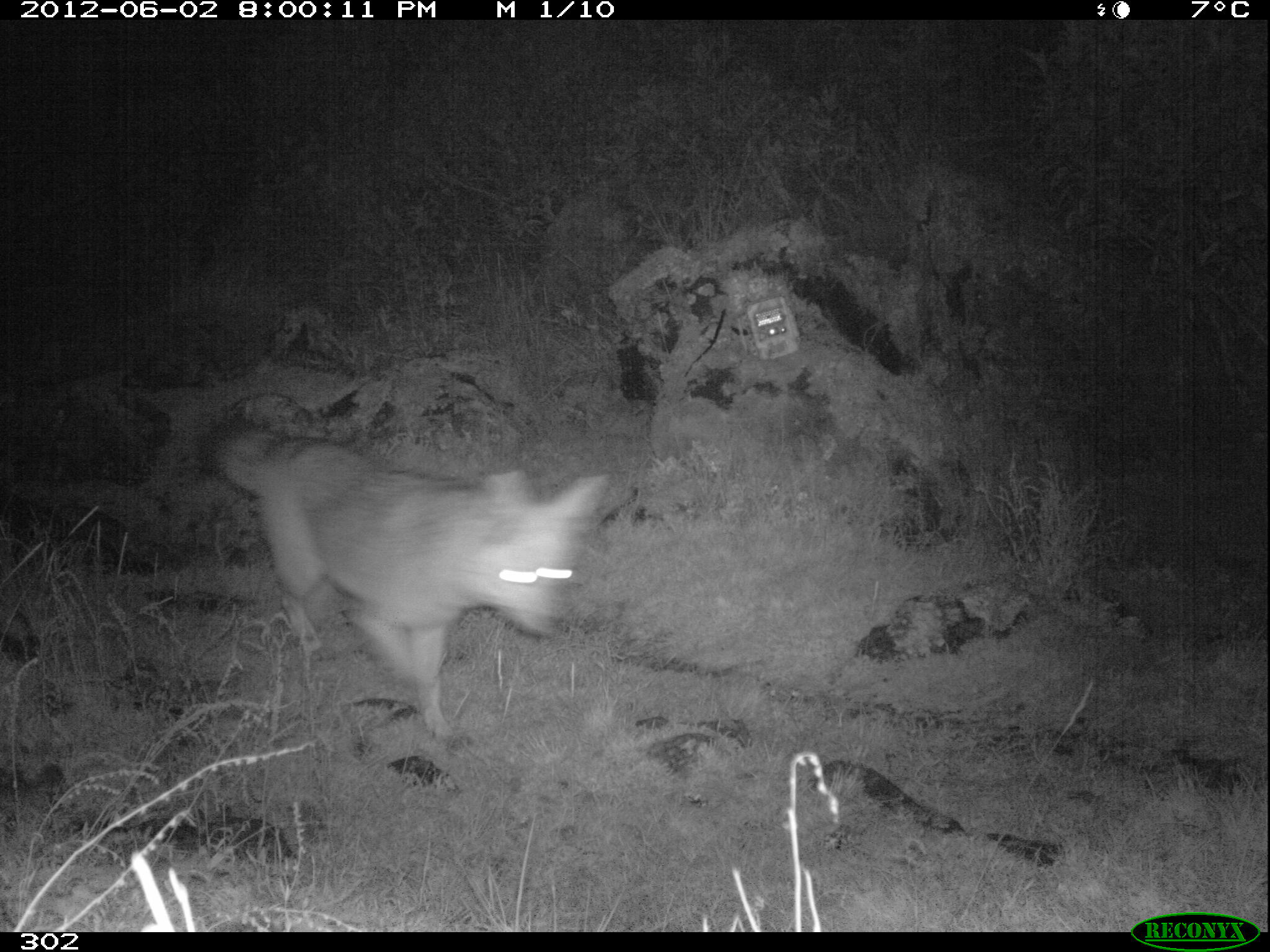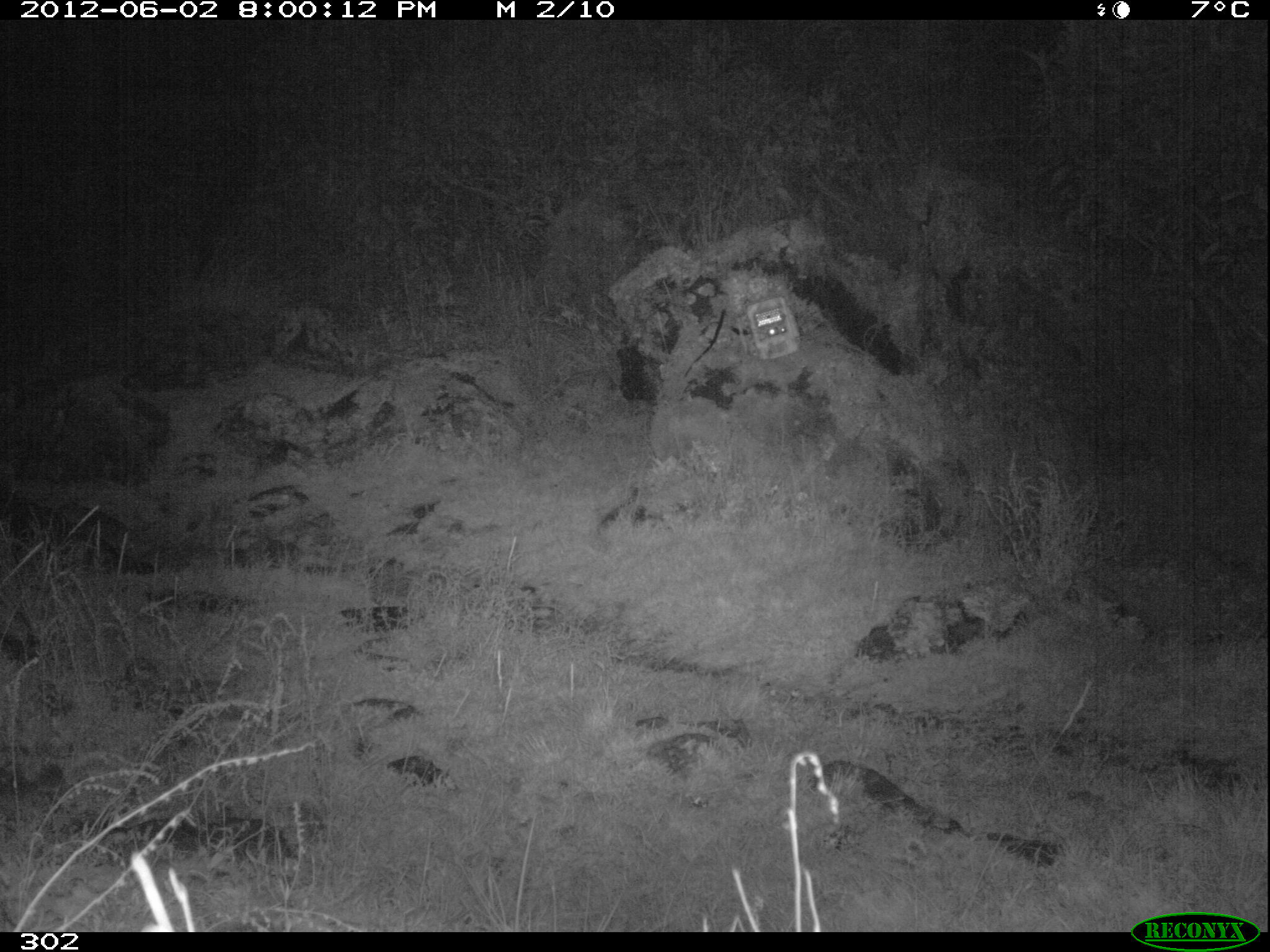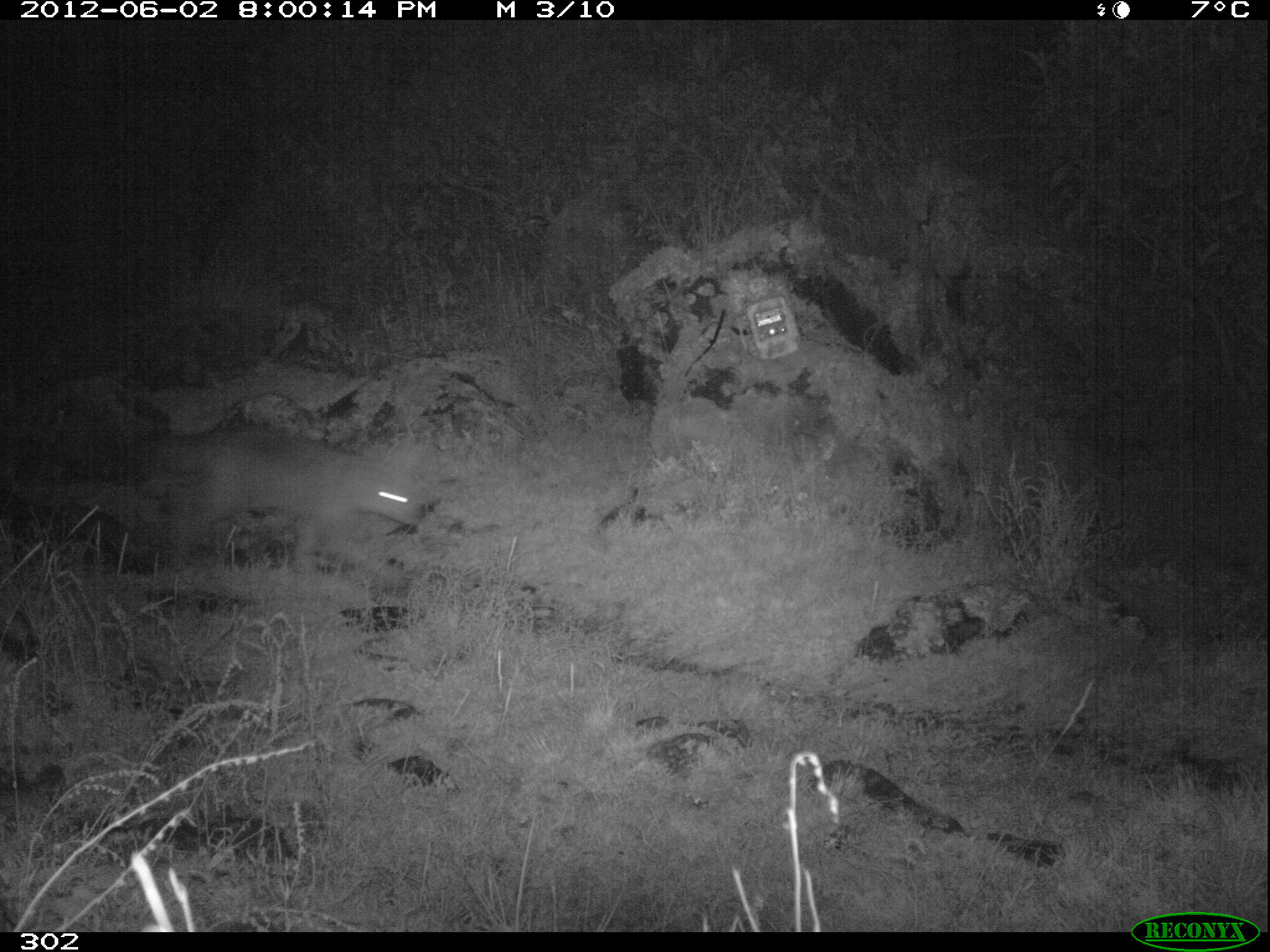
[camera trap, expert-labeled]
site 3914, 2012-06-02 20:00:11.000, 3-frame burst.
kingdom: Animalia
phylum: Chordata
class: Mammalia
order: Carnivora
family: Canidae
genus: Lycalopex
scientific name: Lycalopex culpaeus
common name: culpeo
Lycalopex culpaeus (culpeo).